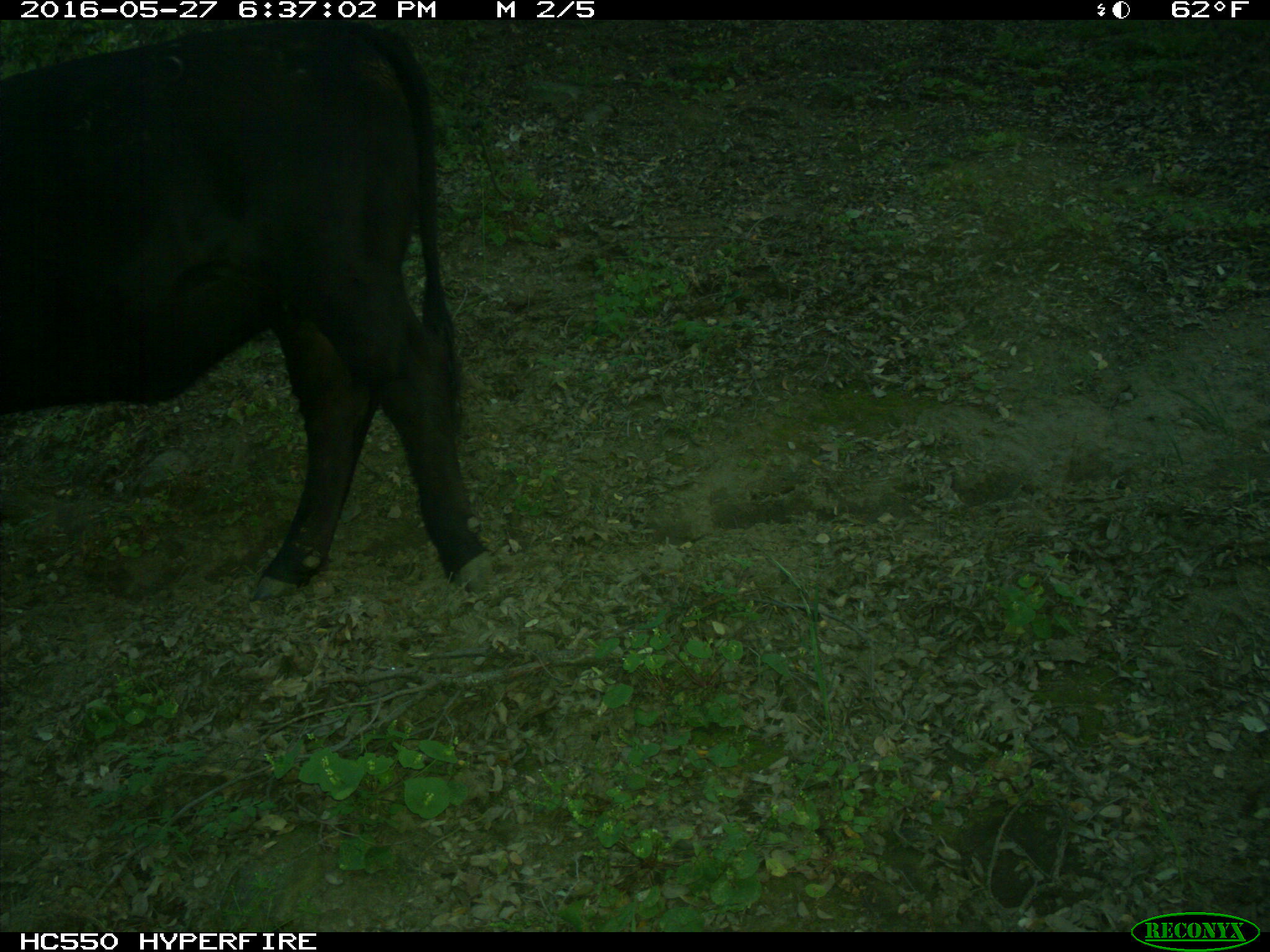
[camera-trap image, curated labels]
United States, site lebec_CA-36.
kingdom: Animalia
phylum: Chordata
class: Mammalia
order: Artiodactyla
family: Bovidae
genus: Bos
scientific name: Bos taurus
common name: domestic cow